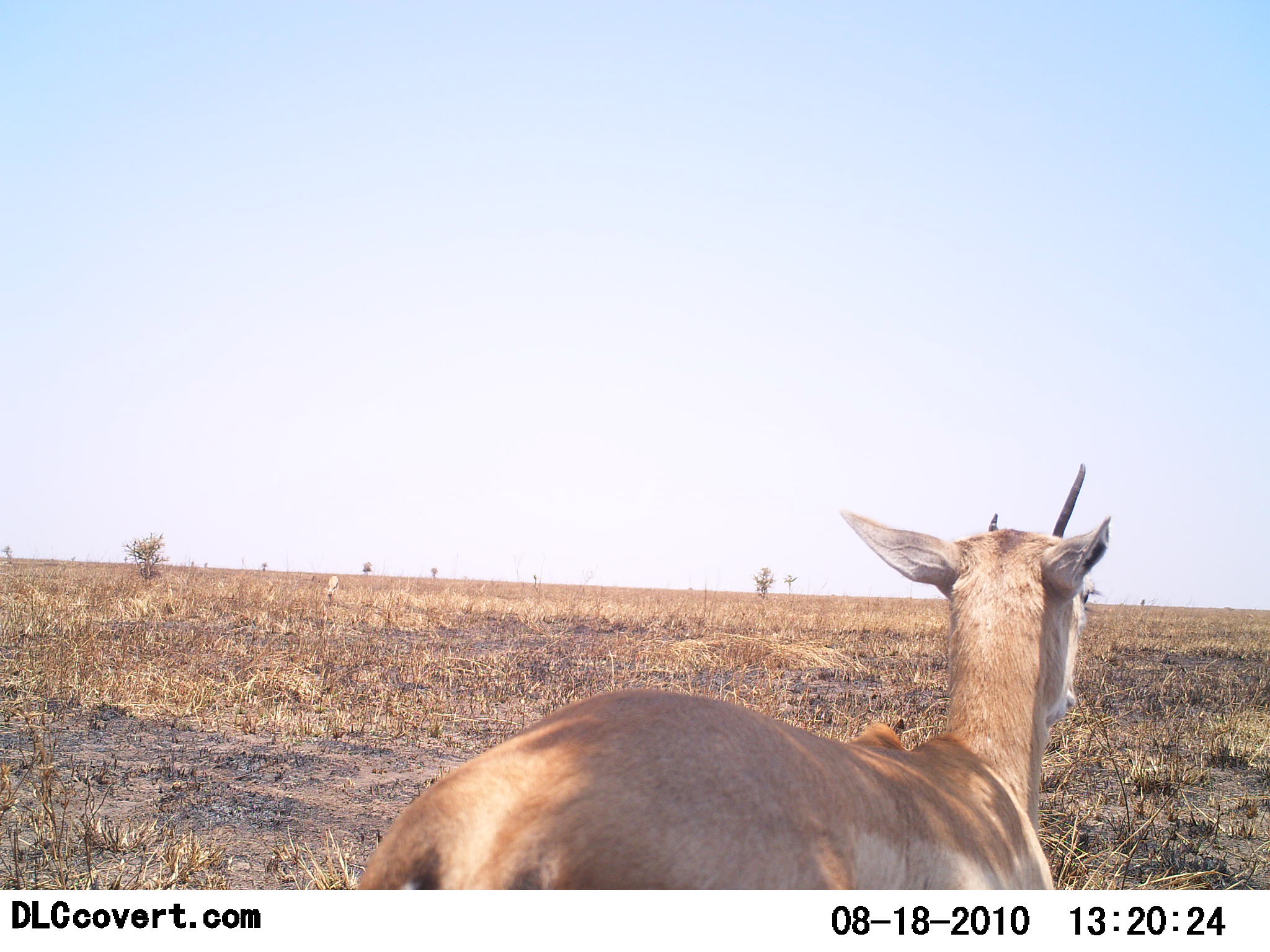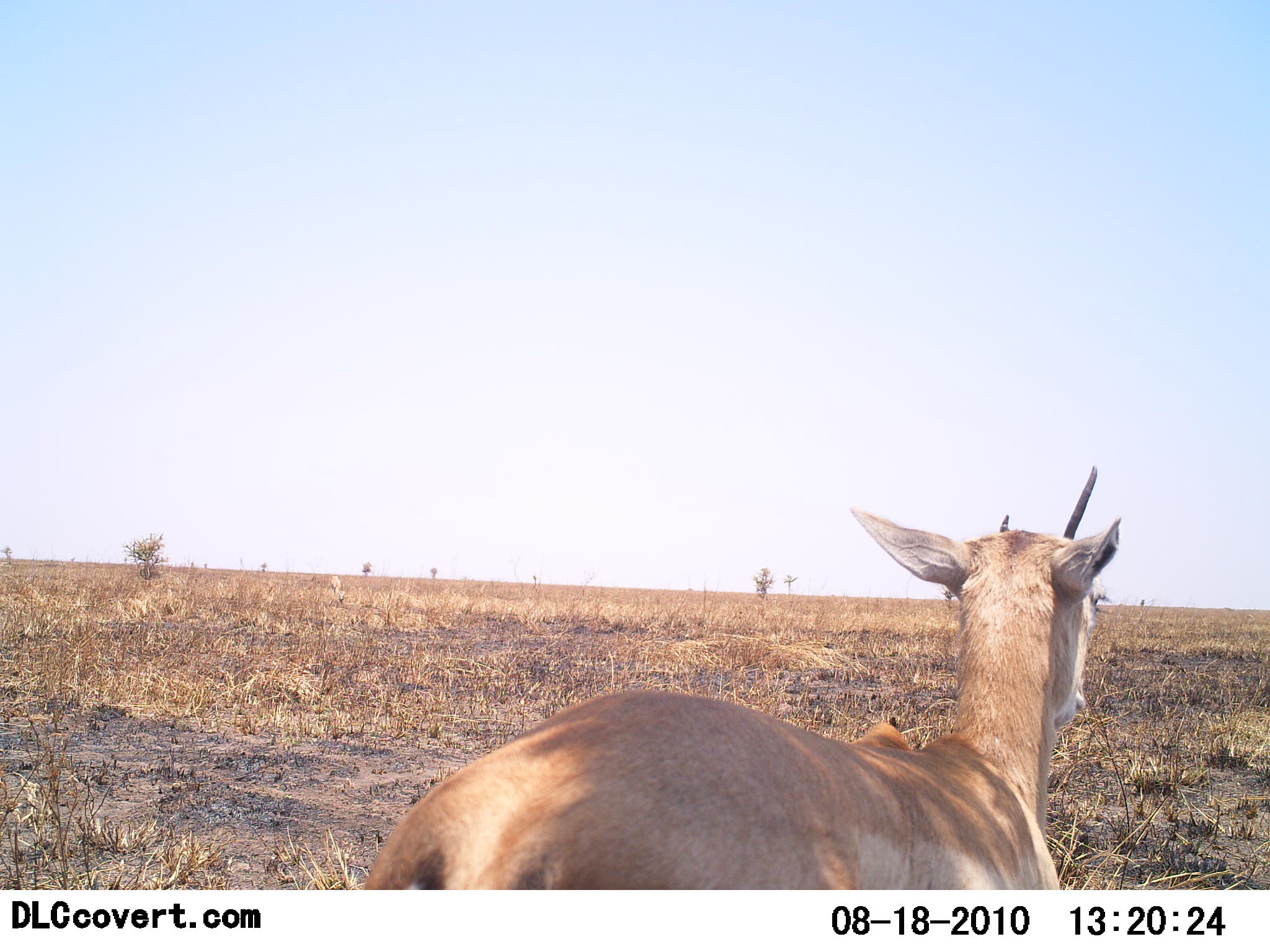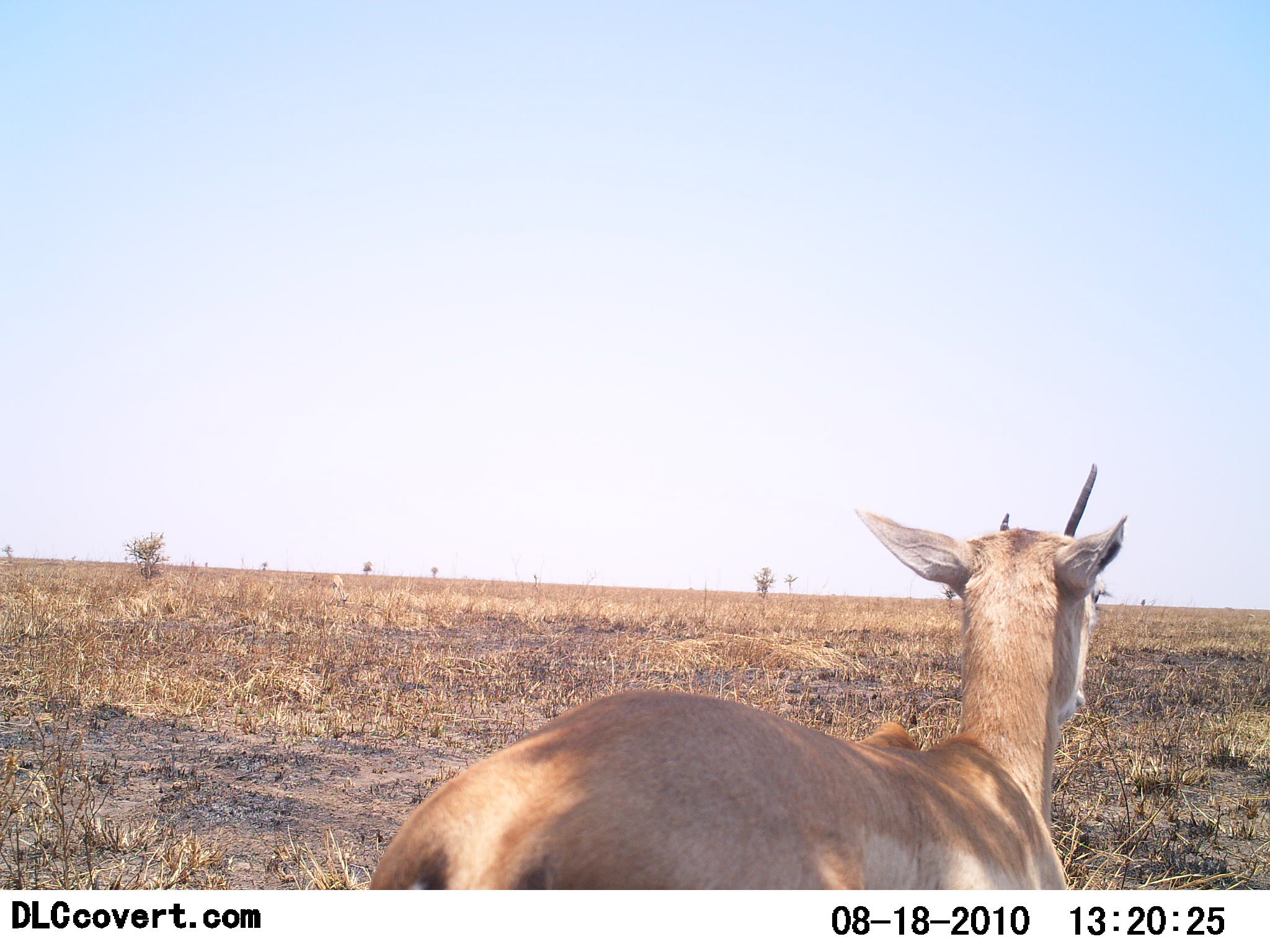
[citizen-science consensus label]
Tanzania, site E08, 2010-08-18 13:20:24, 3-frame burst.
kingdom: Animalia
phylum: Chordata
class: Mammalia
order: Artiodactyla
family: Bovidae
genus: Nanger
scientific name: Nanger granti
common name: grant's gazelle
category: gazellegrants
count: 1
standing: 67%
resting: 17%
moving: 17%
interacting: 0%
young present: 0%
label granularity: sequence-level